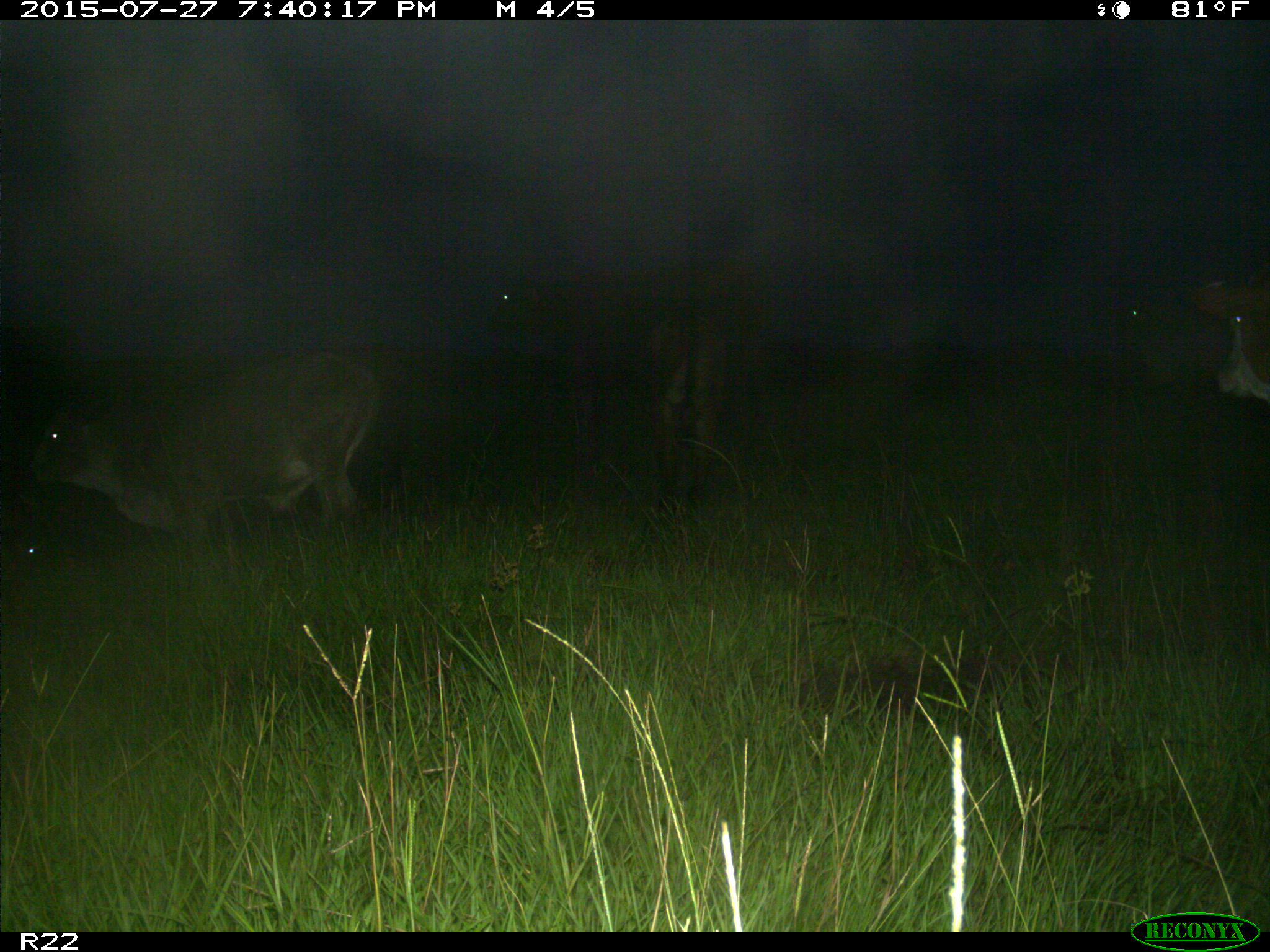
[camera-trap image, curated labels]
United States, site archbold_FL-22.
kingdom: Animalia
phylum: Chordata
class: Mammalia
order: Artiodactyla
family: Bovidae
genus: Bos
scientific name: Bos taurus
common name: domestic cow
Bos taurus (domestic cow).